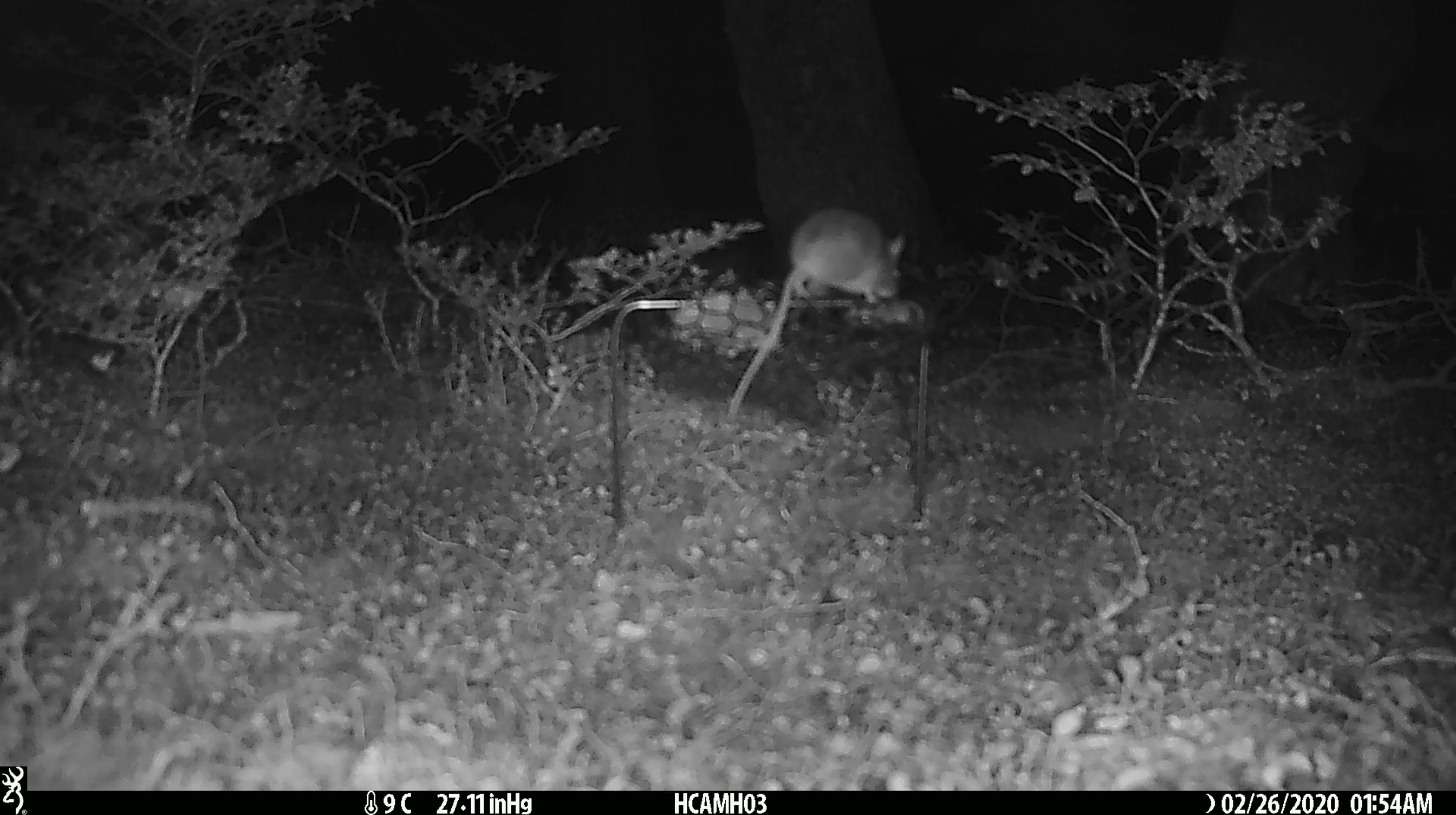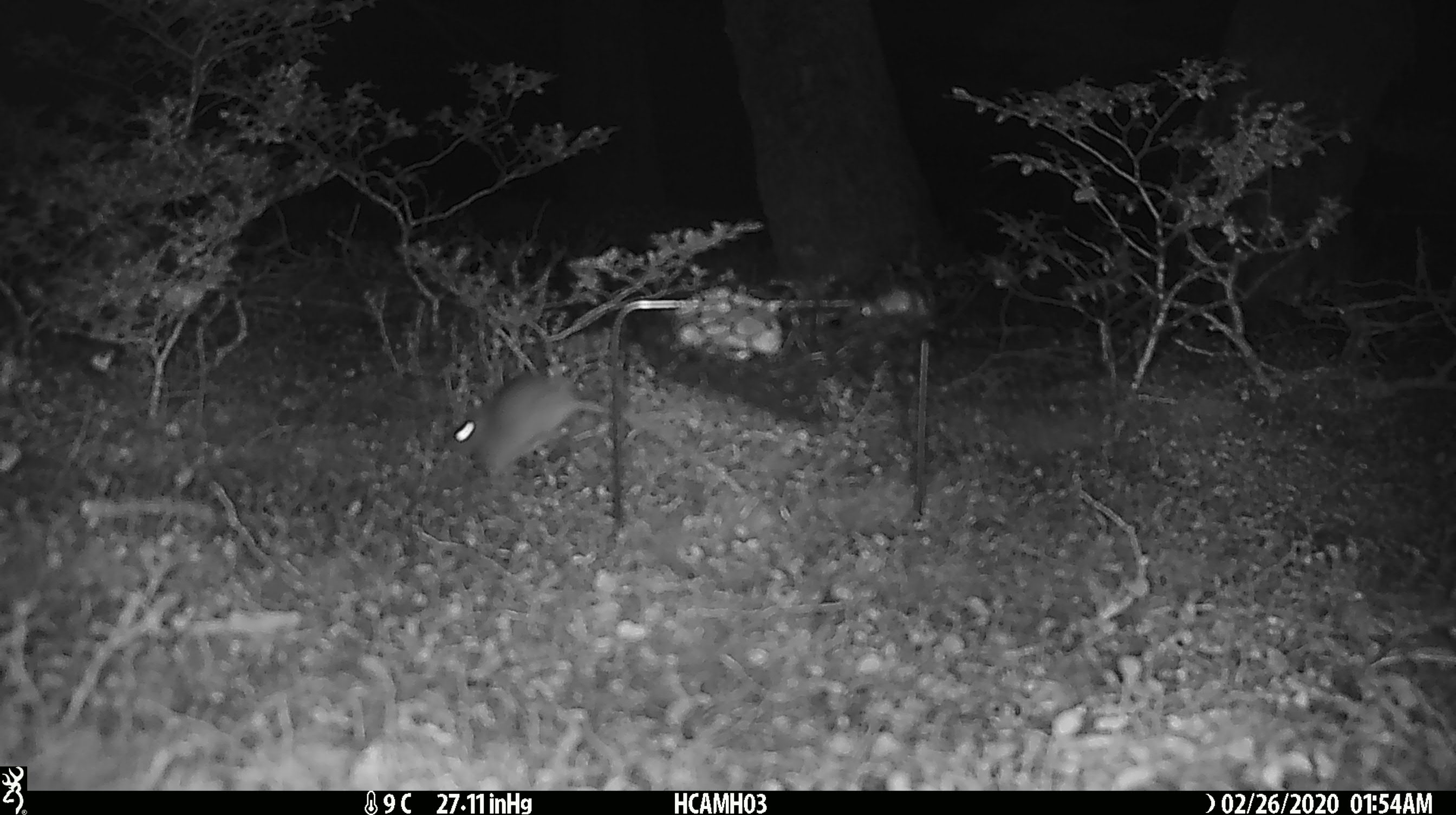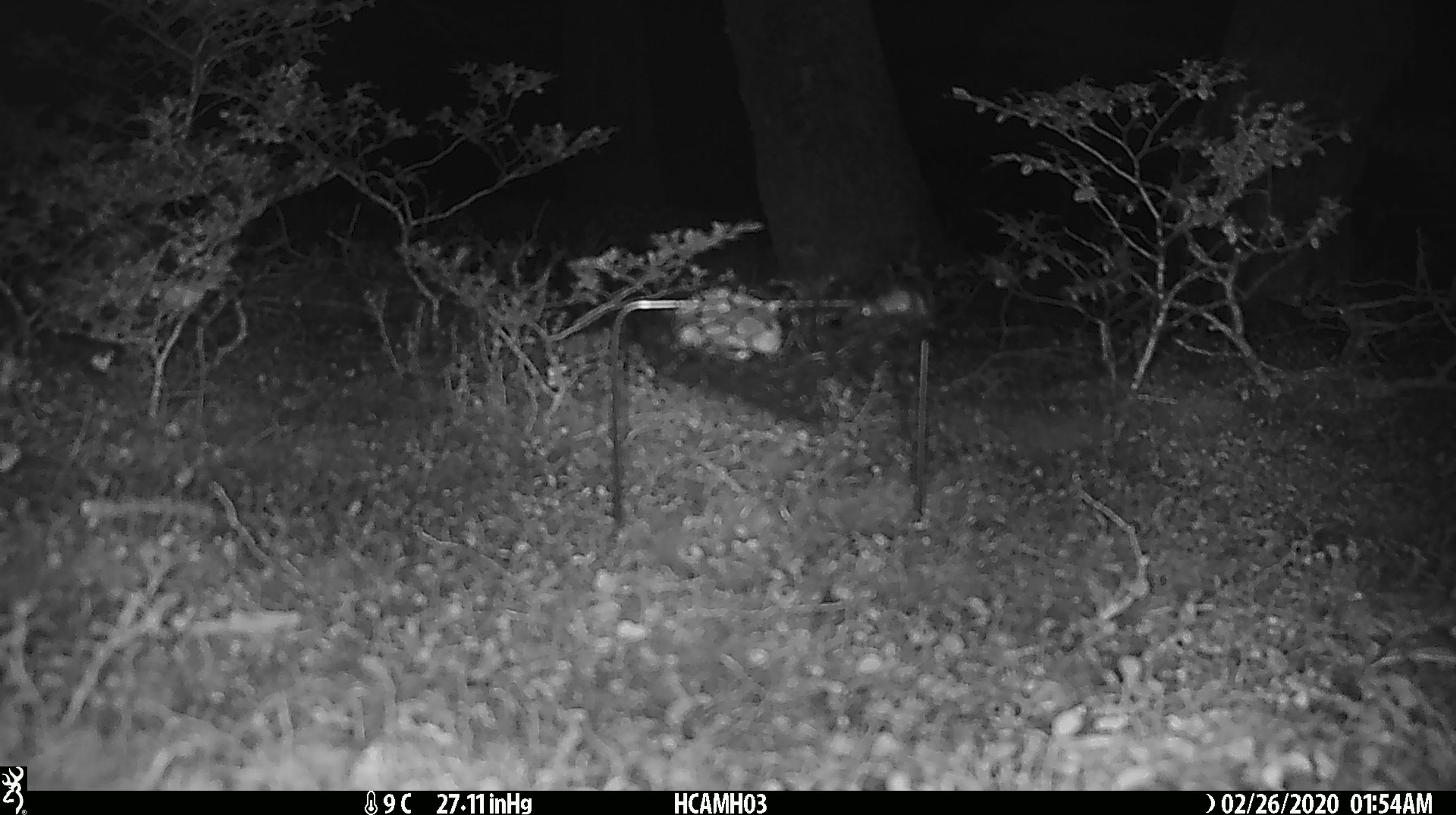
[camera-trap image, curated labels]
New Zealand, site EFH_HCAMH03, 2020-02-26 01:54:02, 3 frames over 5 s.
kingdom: Animalia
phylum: Chordata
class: Mammalia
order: Rodentia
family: Muridae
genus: Mus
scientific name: Mus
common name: mouse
Mouse (Mus).